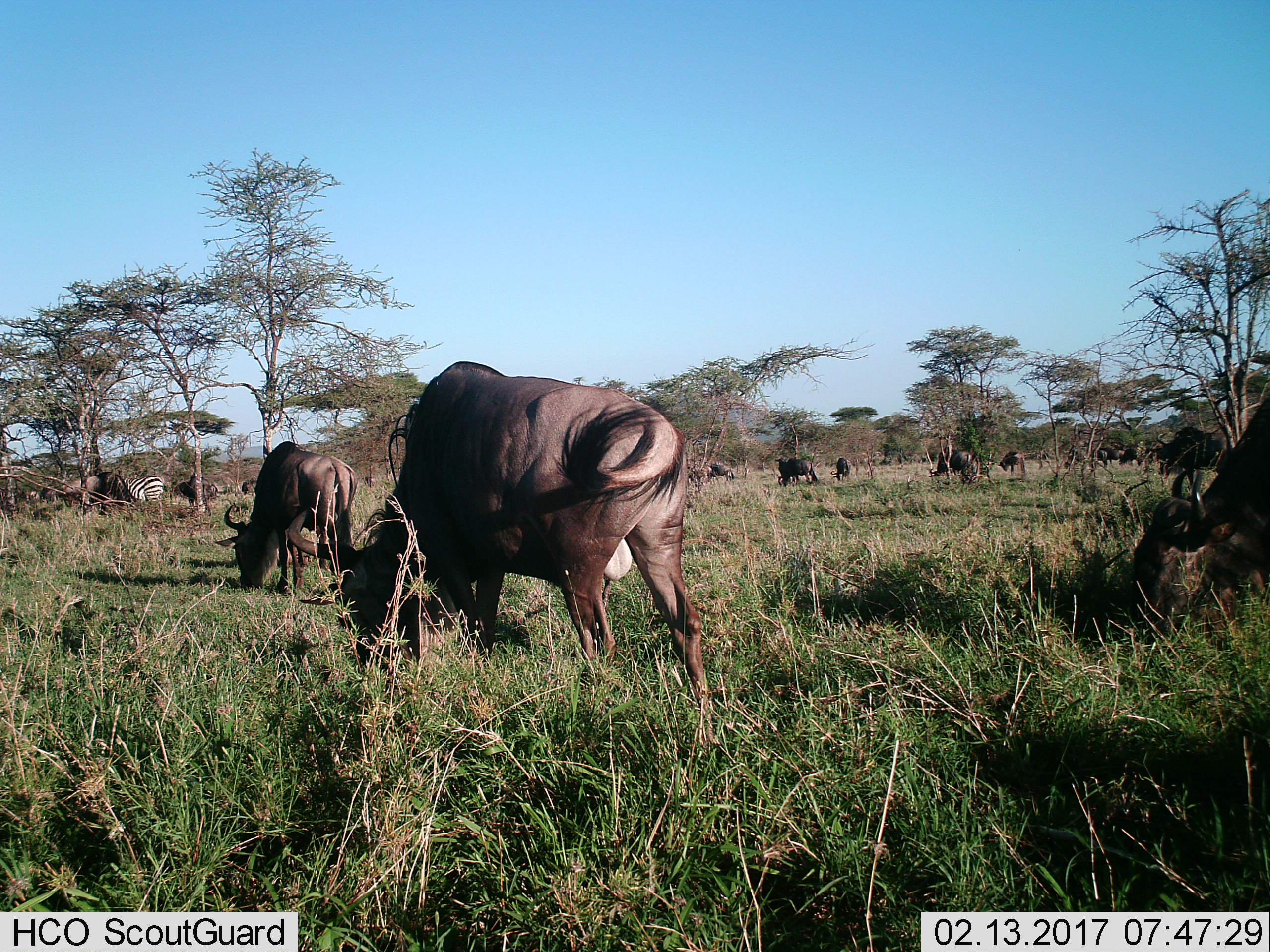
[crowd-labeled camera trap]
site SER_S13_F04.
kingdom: Animalia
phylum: Chordata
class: Mammalia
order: Artiodactyla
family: Bovidae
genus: Connochaetes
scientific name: Connochaetes taurinus taurinus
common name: blue wildebeest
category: wildebeestblue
Wildebeestblue (blue wildebeest) (Connochaetes taurinus taurinus), count 11-50. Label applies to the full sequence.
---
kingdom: Animalia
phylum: Chordata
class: Mammalia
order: Perissodactyla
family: Equidae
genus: Equus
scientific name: Equus quagga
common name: plains zebra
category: zebraplains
Zebraplains (plains zebra) (Equus quagga), count 1. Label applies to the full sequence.